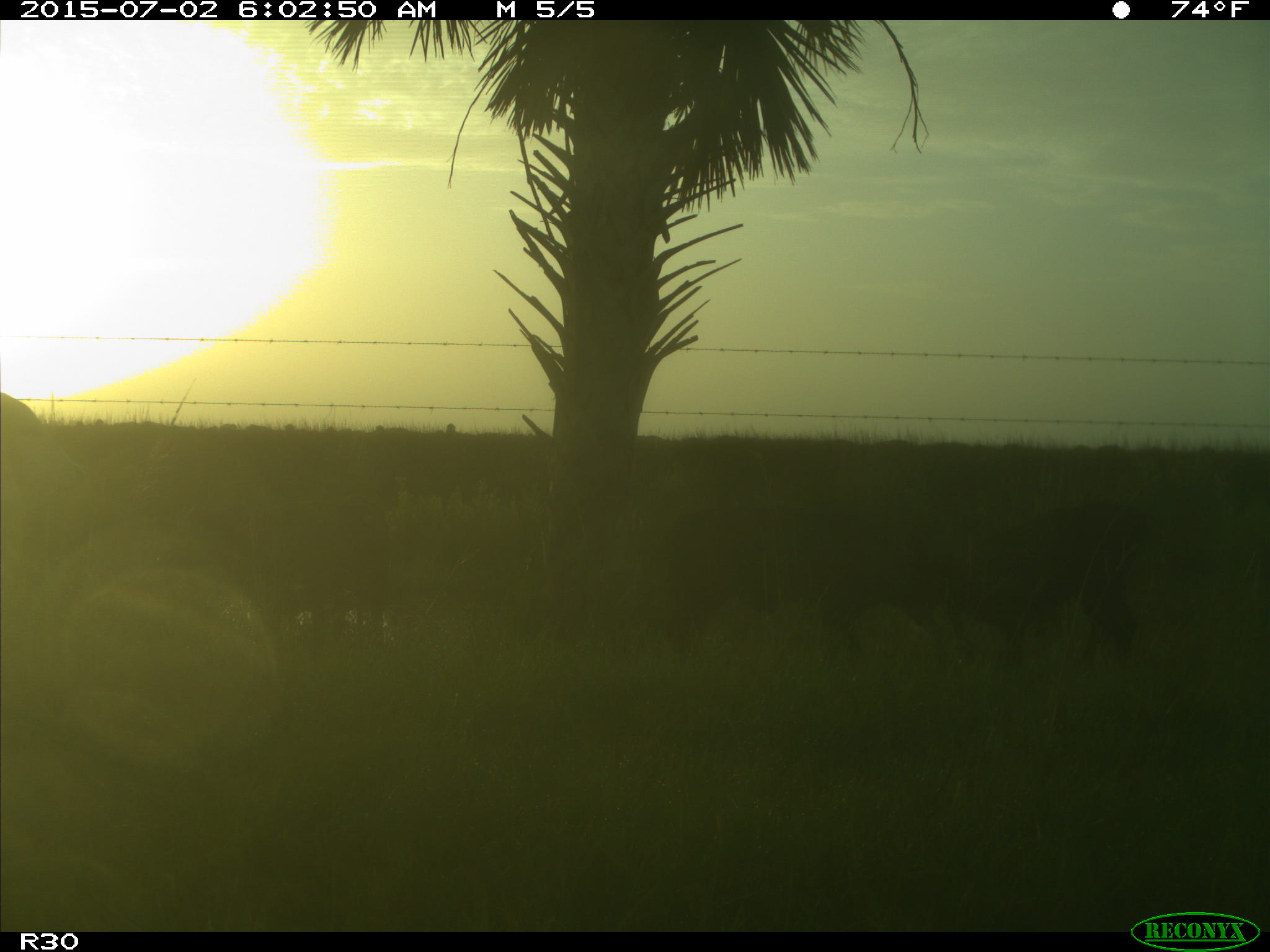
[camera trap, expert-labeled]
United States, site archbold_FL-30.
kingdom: Animalia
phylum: Chordata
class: Mammalia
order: Artiodactyla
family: Bovidae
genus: Bos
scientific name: Bos taurus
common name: domestic cow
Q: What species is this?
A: Bos taurus (domestic cow).